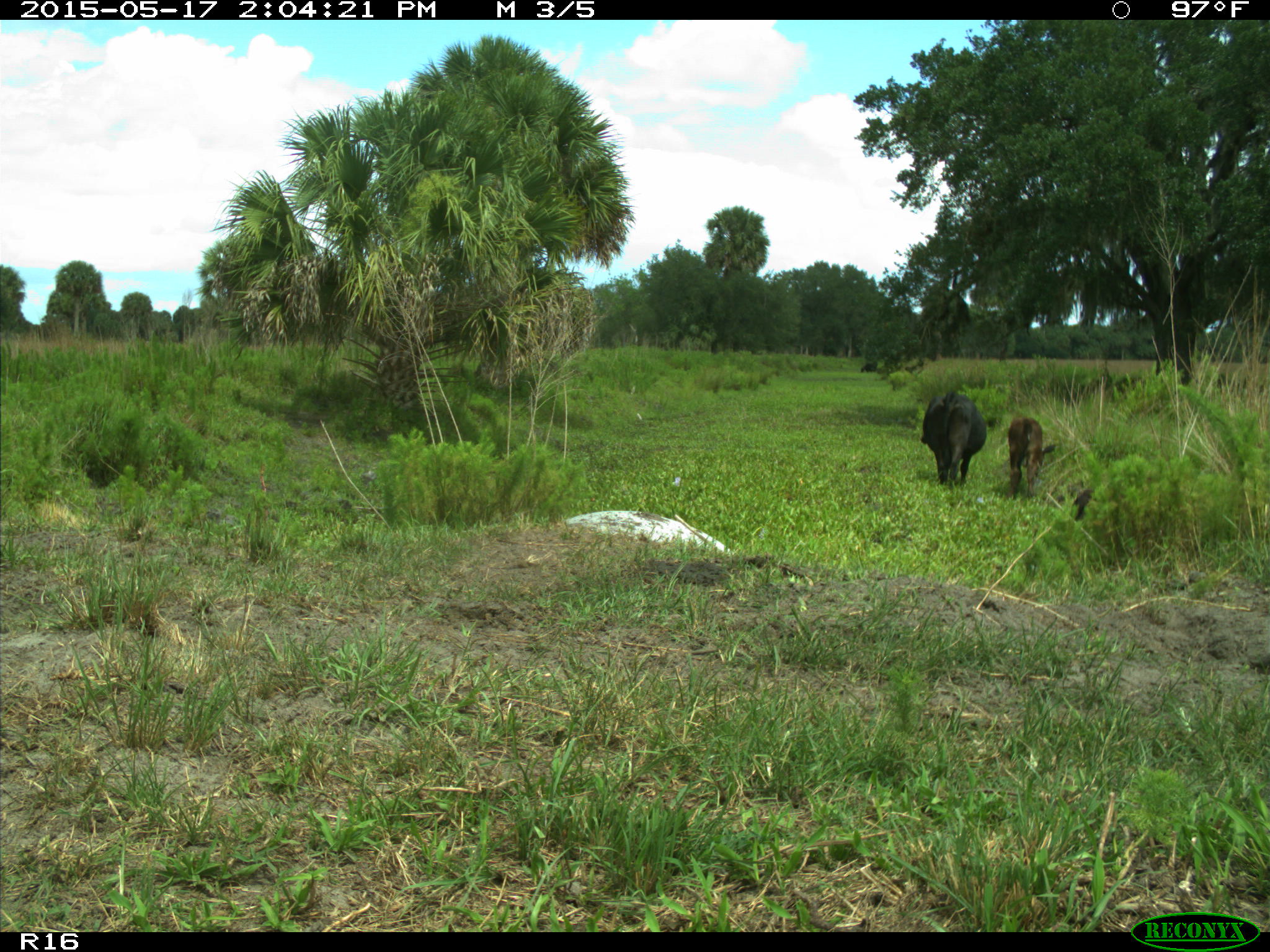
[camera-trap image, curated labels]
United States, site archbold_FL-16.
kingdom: Animalia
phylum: Chordata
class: Mammalia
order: Artiodactyla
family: Bovidae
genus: Bos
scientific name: Bos taurus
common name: domestic cow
Bos taurus (domestic cow).